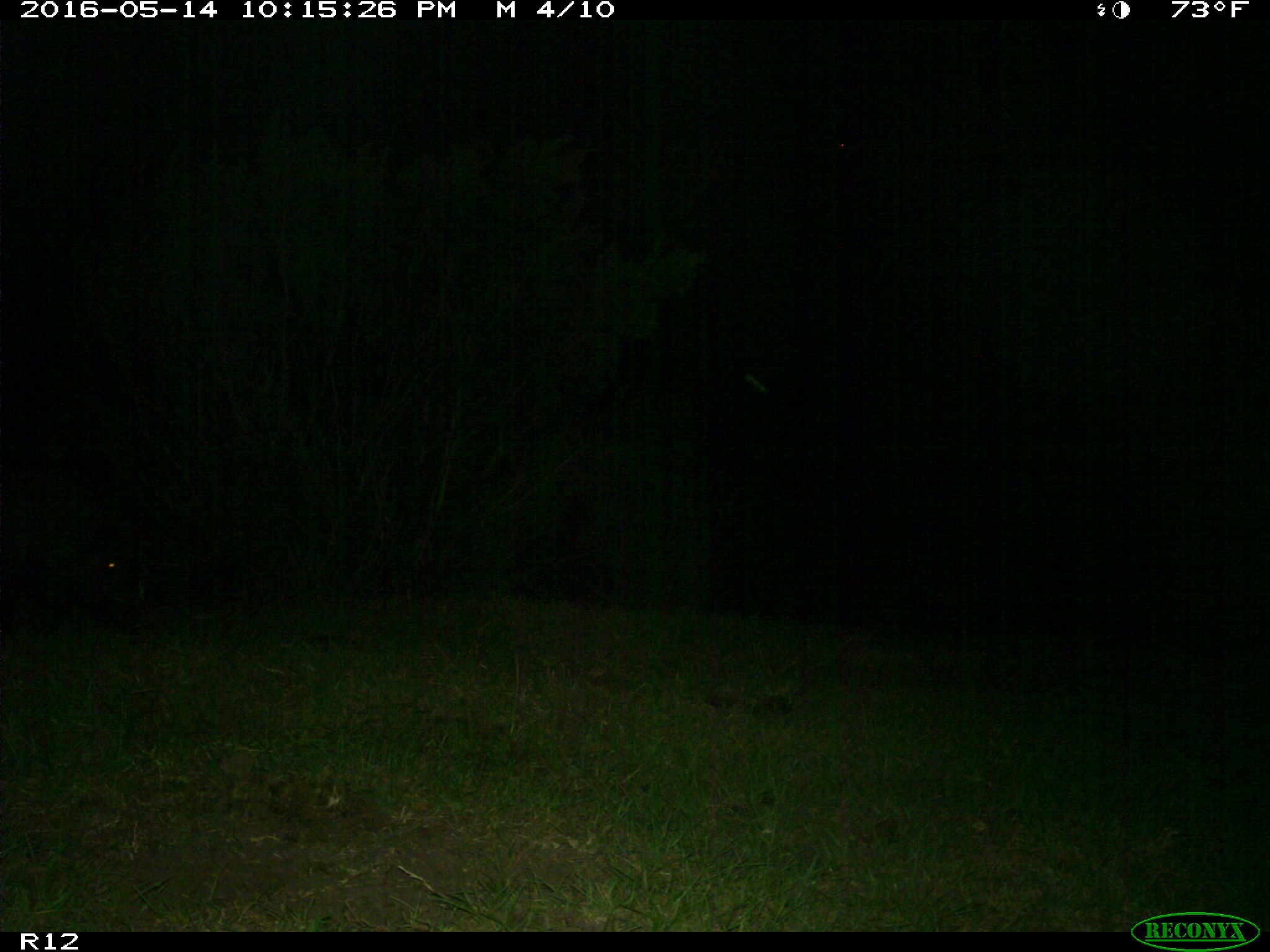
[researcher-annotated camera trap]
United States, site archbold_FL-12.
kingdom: Animalia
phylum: Chordata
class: Mammalia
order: Artiodactyla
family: Suidae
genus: Sus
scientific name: Sus scrofa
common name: wild boar